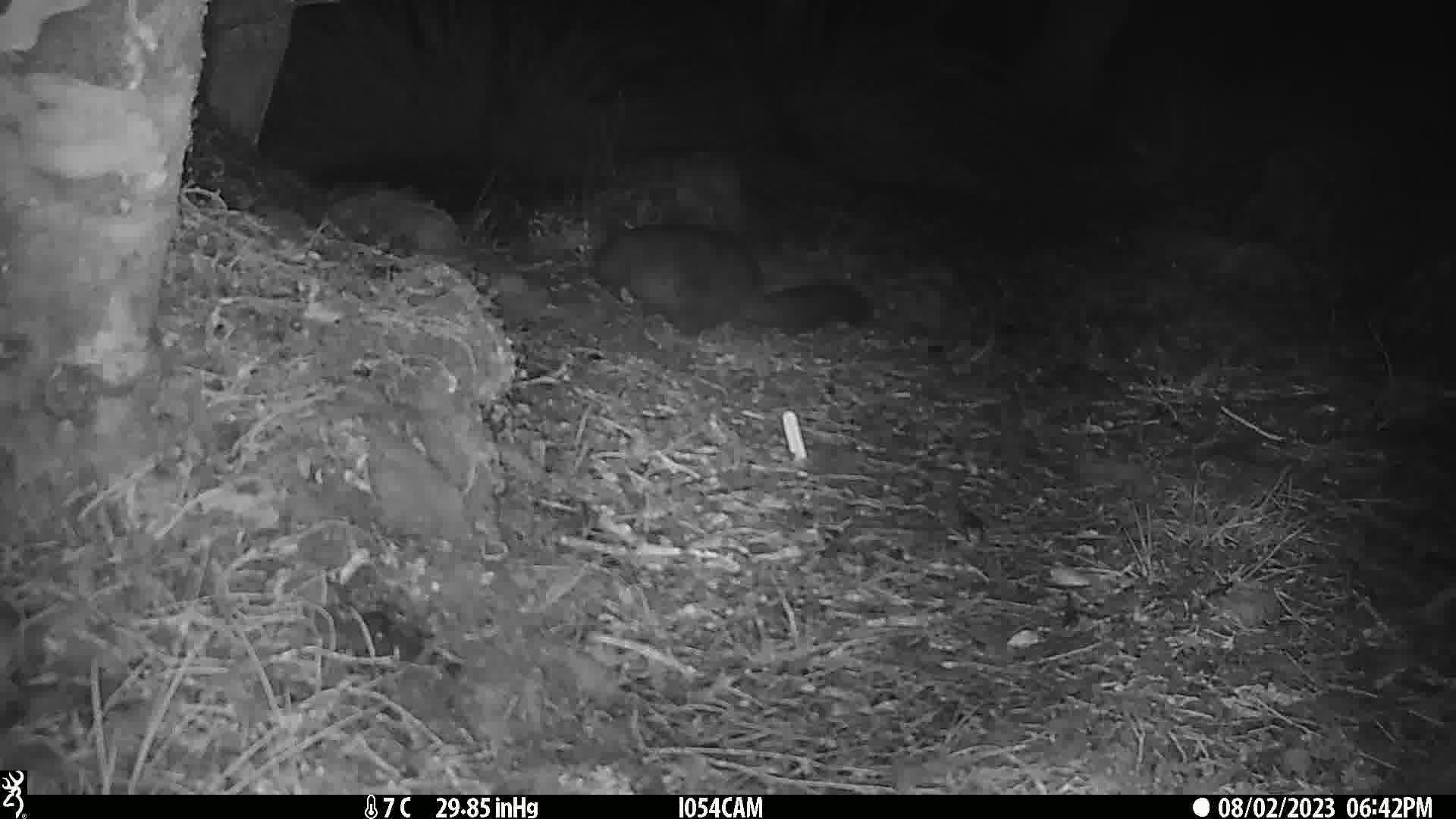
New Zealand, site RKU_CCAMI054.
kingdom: Animalia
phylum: Chordata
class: Mammalia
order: Diprotodontia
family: Phalangeridae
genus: Trichosurus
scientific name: Trichosurus vulpecula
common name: common brushtail possum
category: possum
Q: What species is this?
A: Possum (common brushtail possum) (Trichosurus vulpecula).